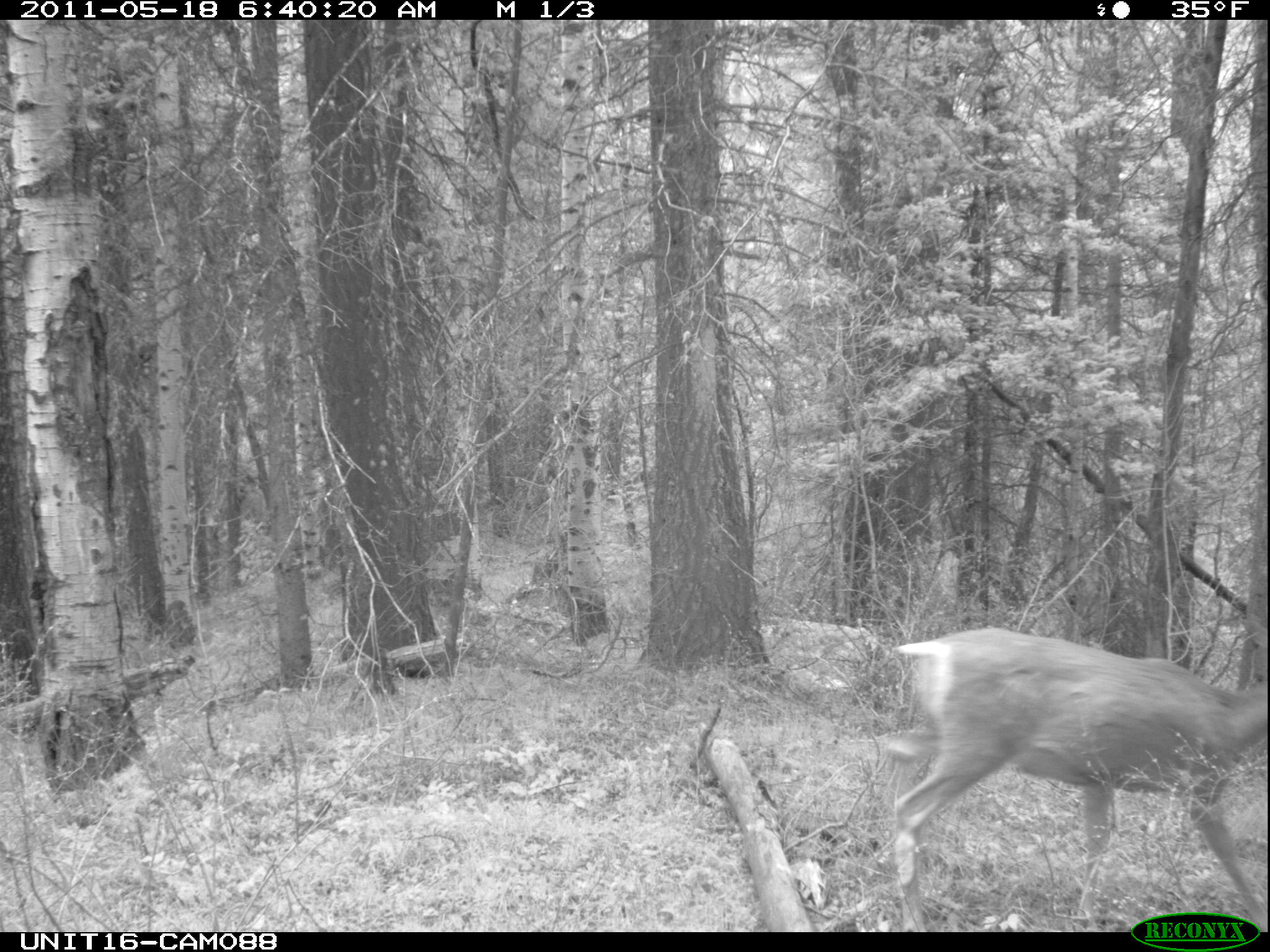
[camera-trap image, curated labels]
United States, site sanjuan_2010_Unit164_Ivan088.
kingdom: Animalia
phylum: Chordata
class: Mammalia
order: Artiodactyla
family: Cervidae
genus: Odocoileus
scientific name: Odocoileus hemionus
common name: mule deer